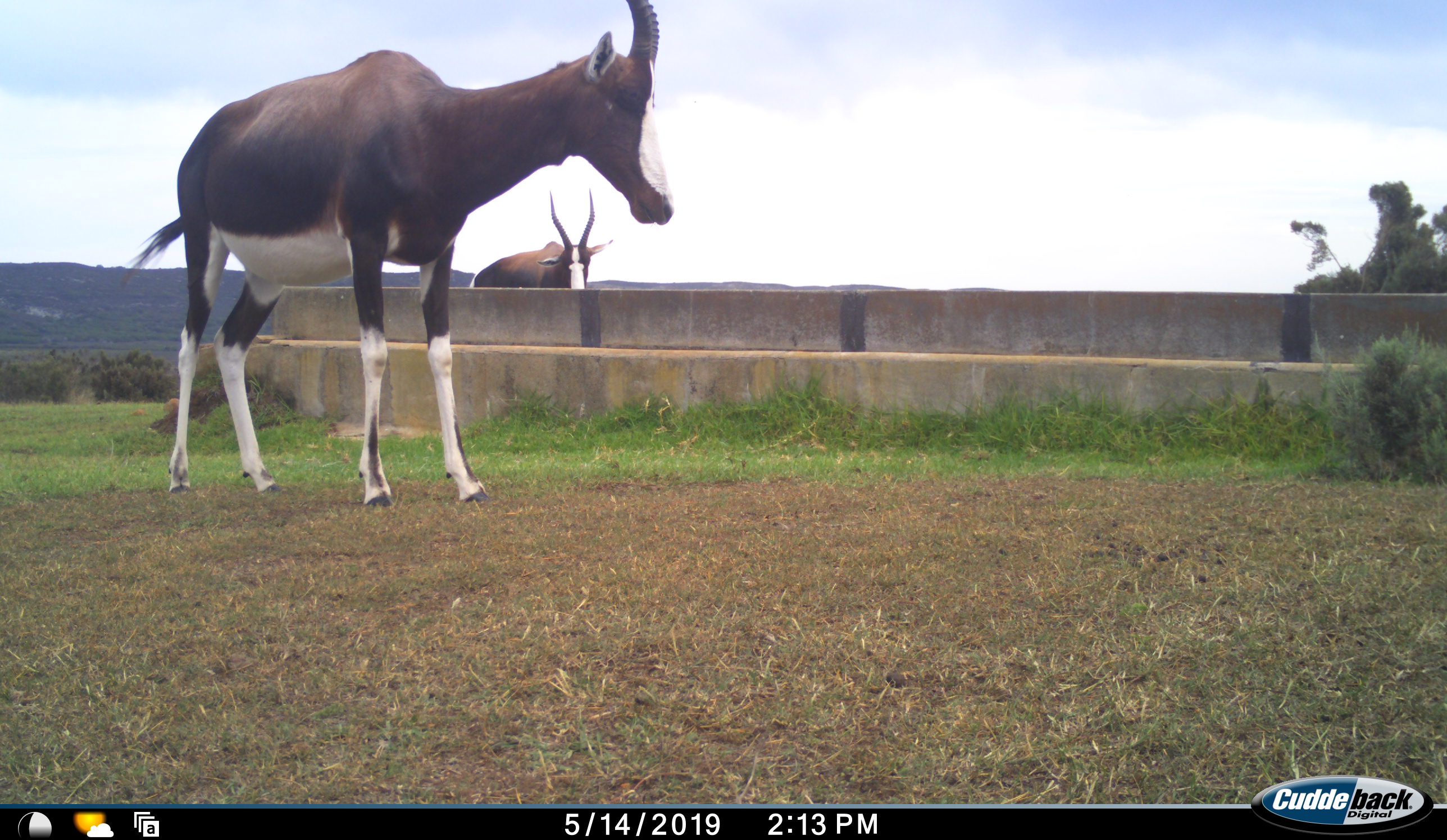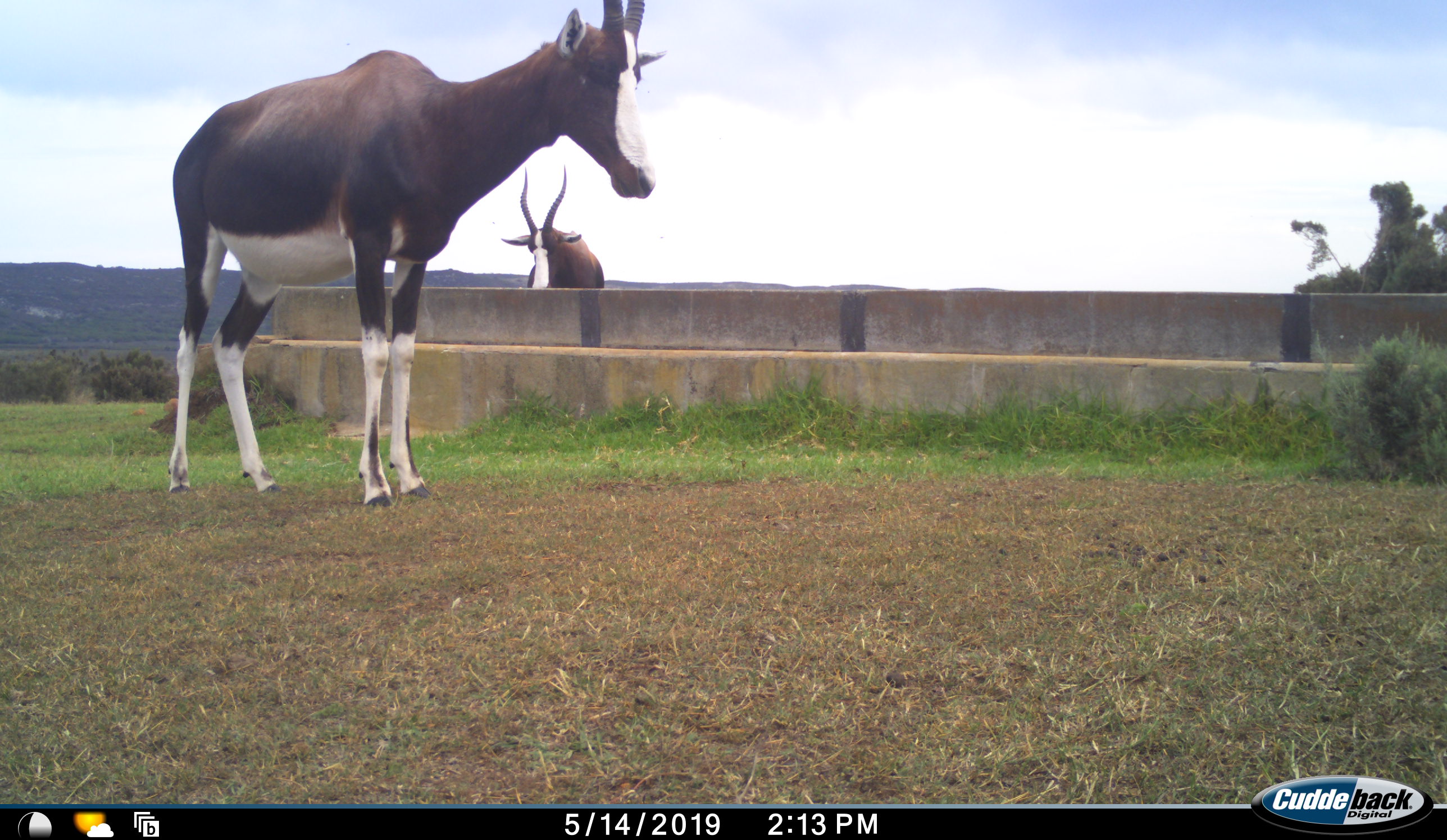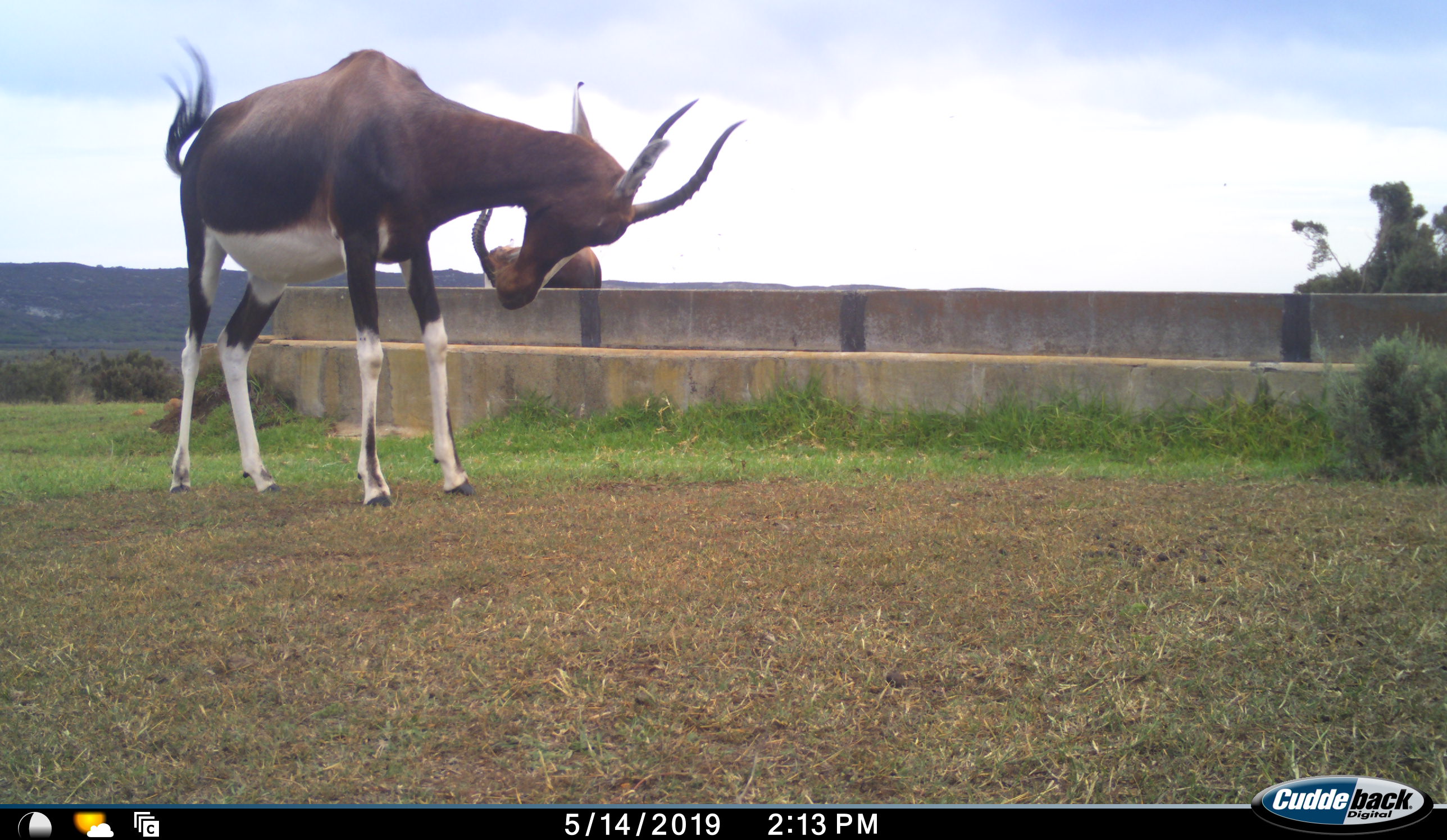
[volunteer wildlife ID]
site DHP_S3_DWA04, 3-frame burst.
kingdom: Animalia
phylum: Chordata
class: Mammalia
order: Artiodactyla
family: Bovidae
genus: Damaliscus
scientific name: Damaliscus pygargus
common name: bontebok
Bontebok (Damaliscus pygargus), count 2. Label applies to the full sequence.